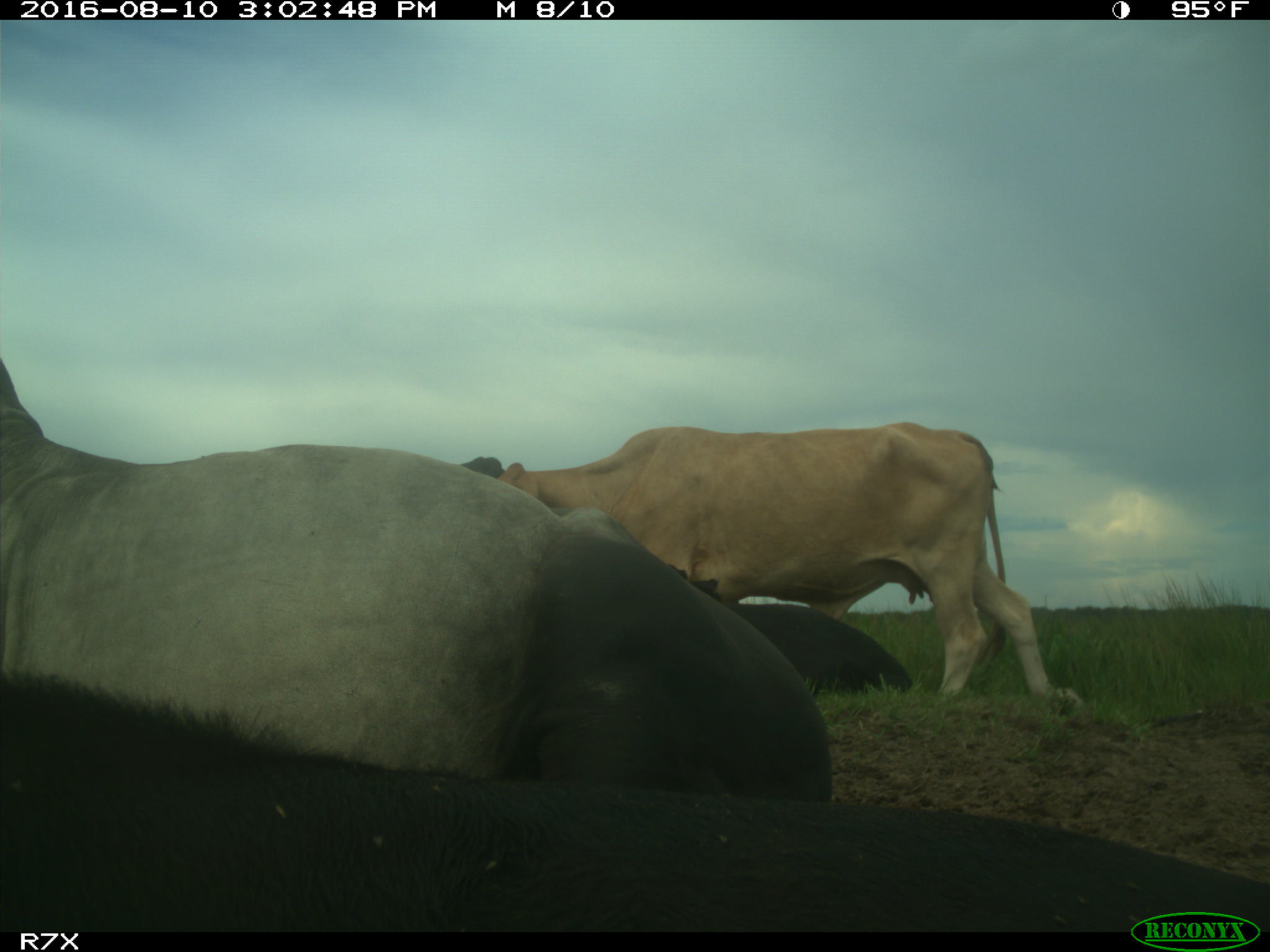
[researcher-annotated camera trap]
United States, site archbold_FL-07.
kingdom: Animalia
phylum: Chordata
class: Mammalia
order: Artiodactyla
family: Bovidae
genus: Bos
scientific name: Bos taurus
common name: domestic cow